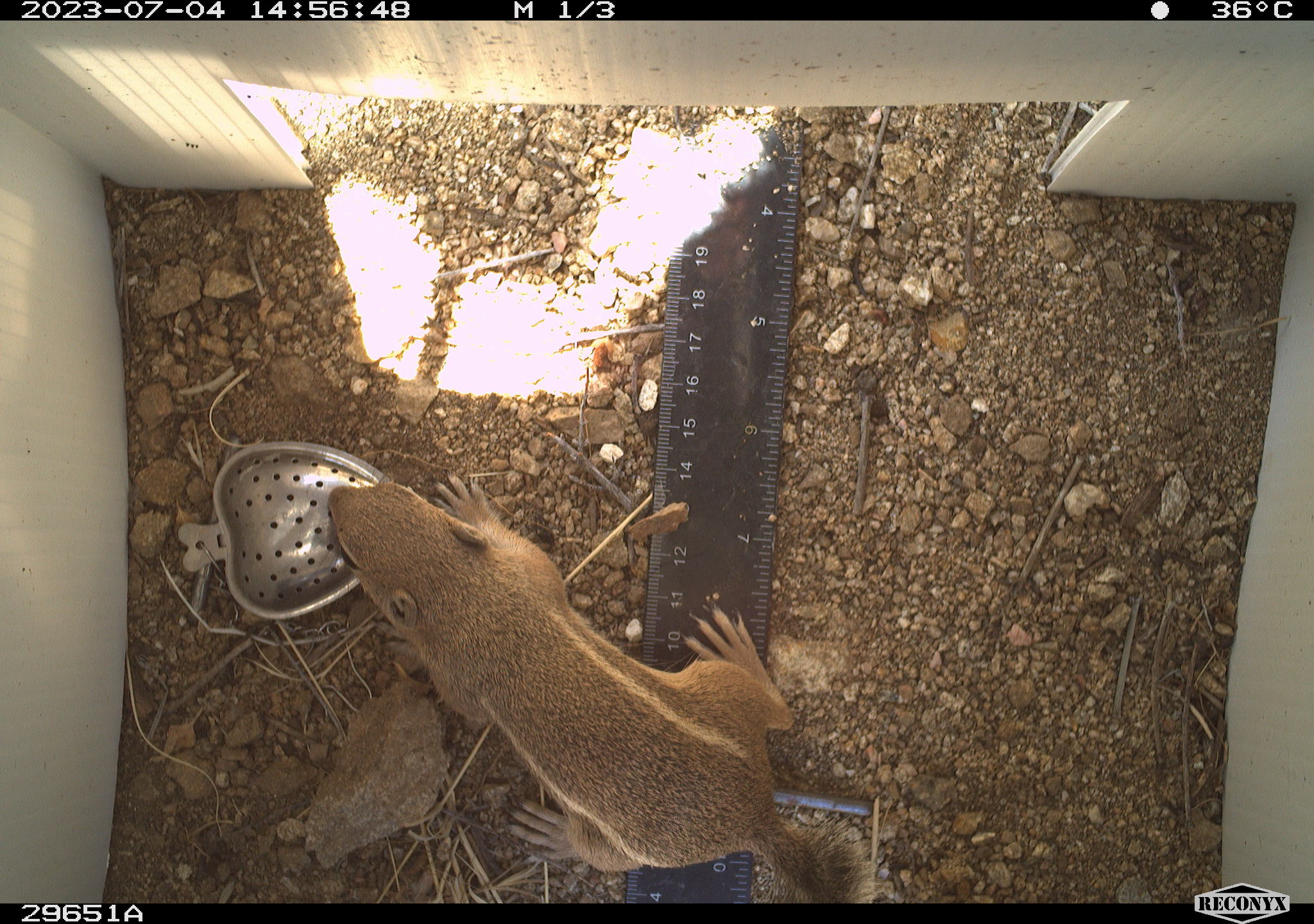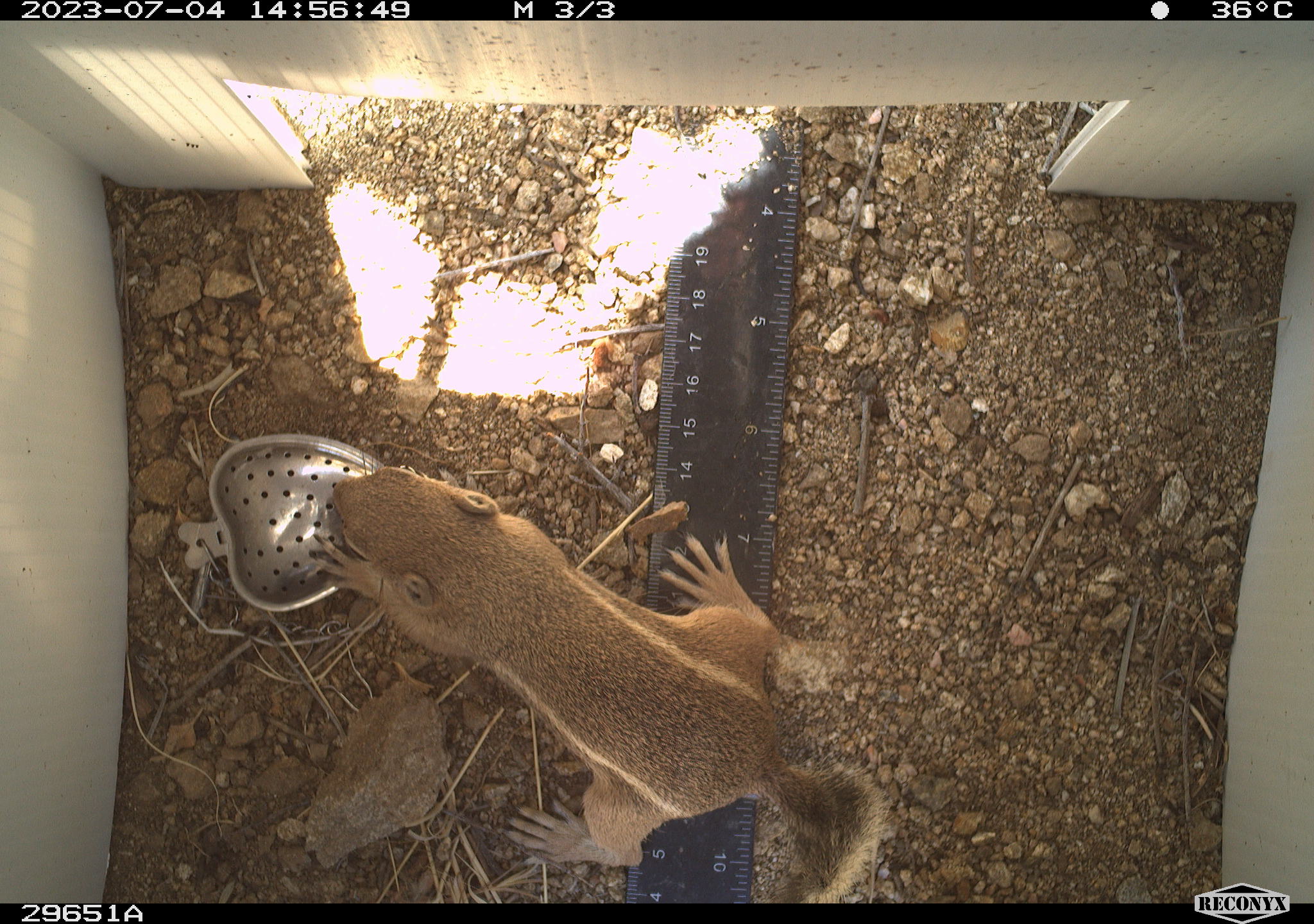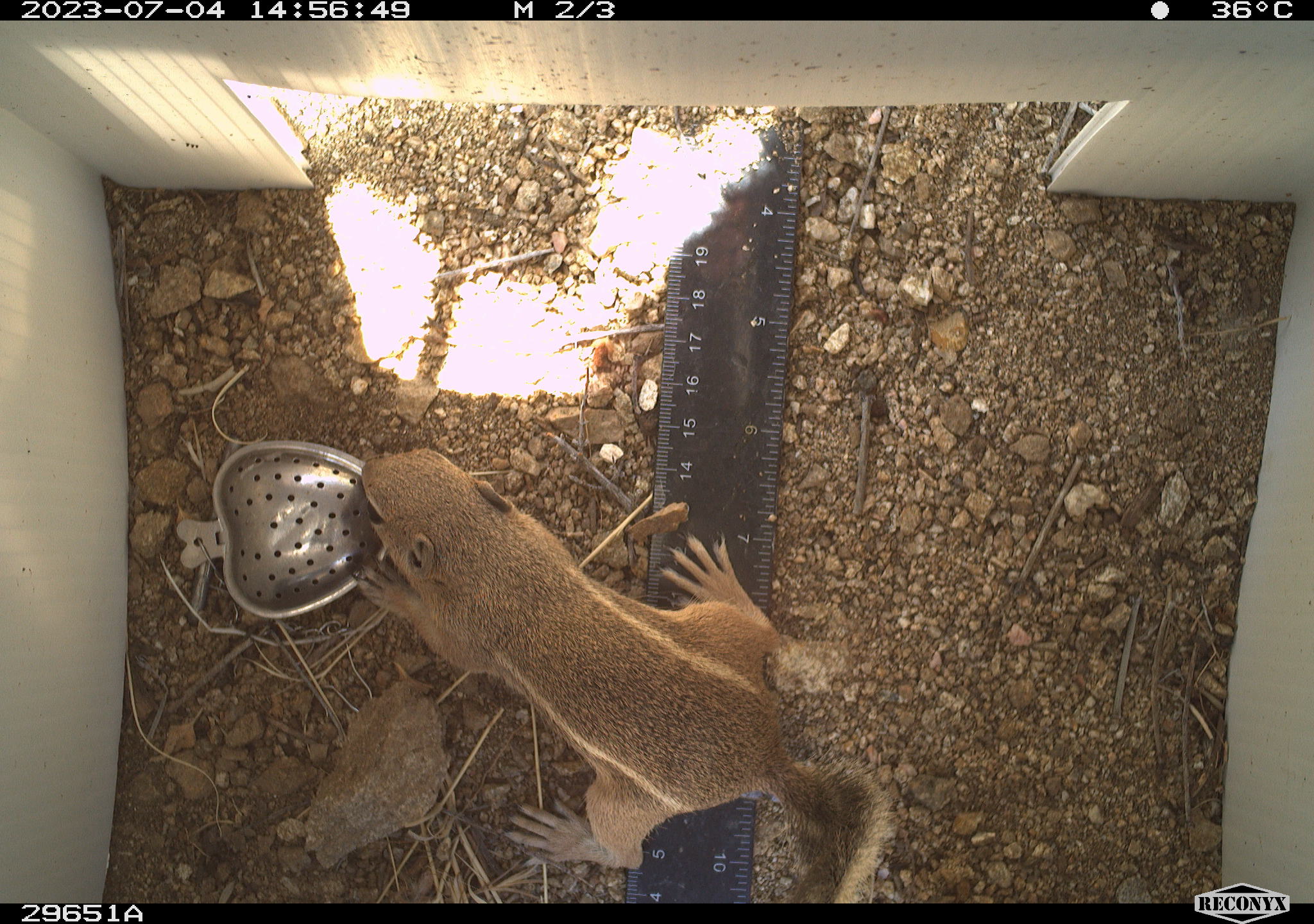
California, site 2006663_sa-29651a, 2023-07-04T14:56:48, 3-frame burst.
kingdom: Animalia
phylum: Chordata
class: Mammalia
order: Rodentia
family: Sciuridae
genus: Ammospermophilus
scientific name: Ammospermophilus leucurus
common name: white-tailed antelope squirrel